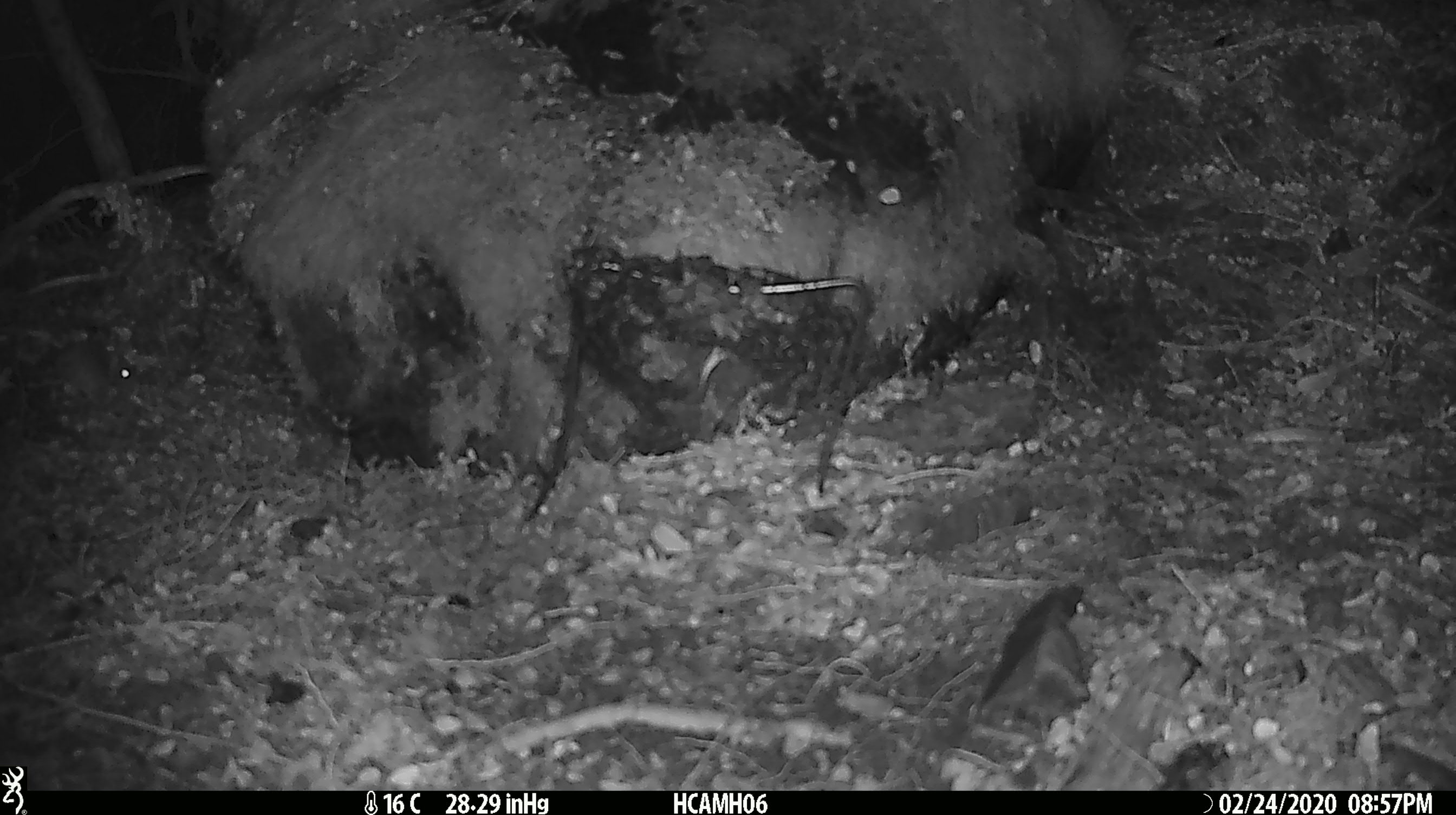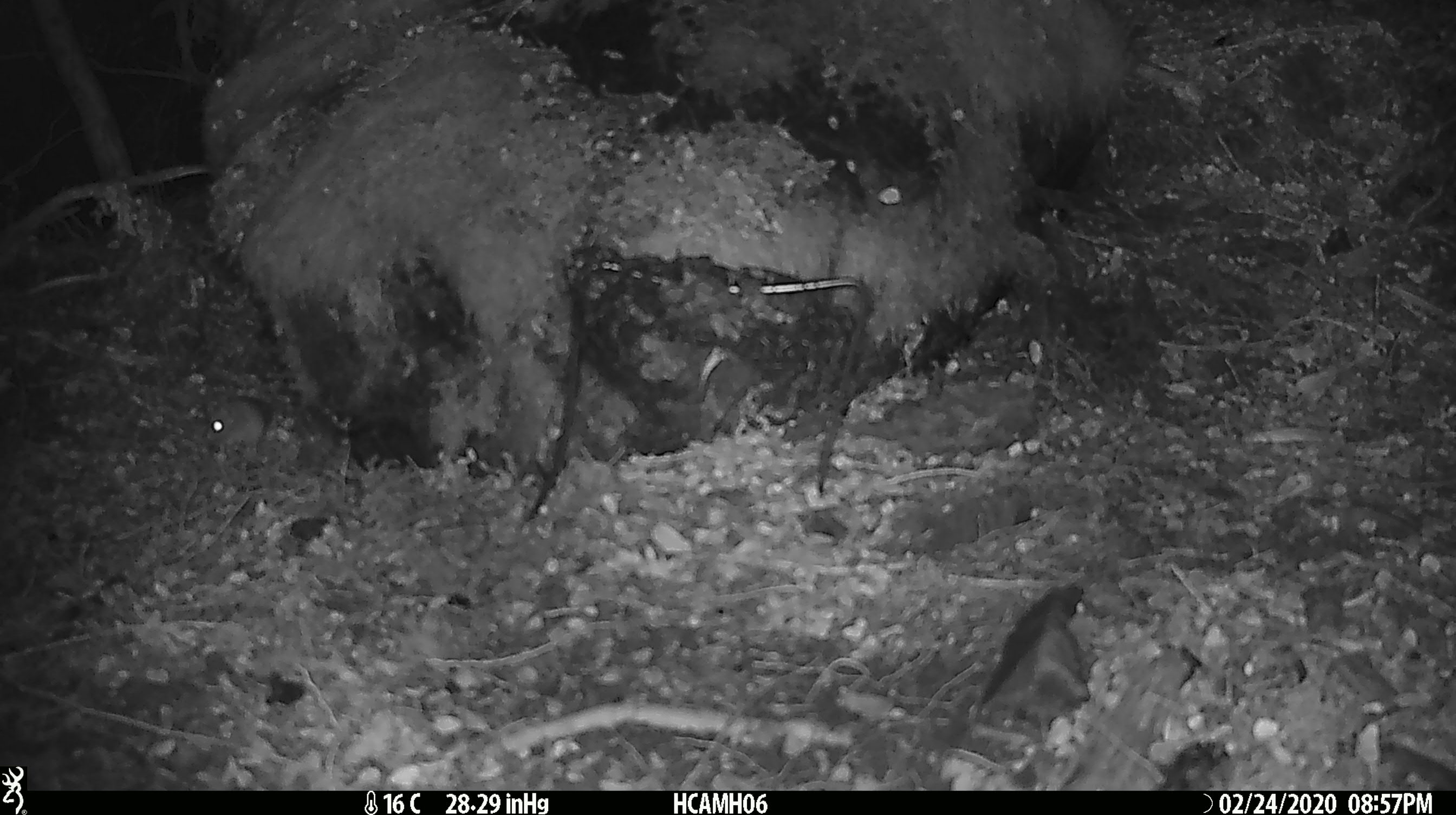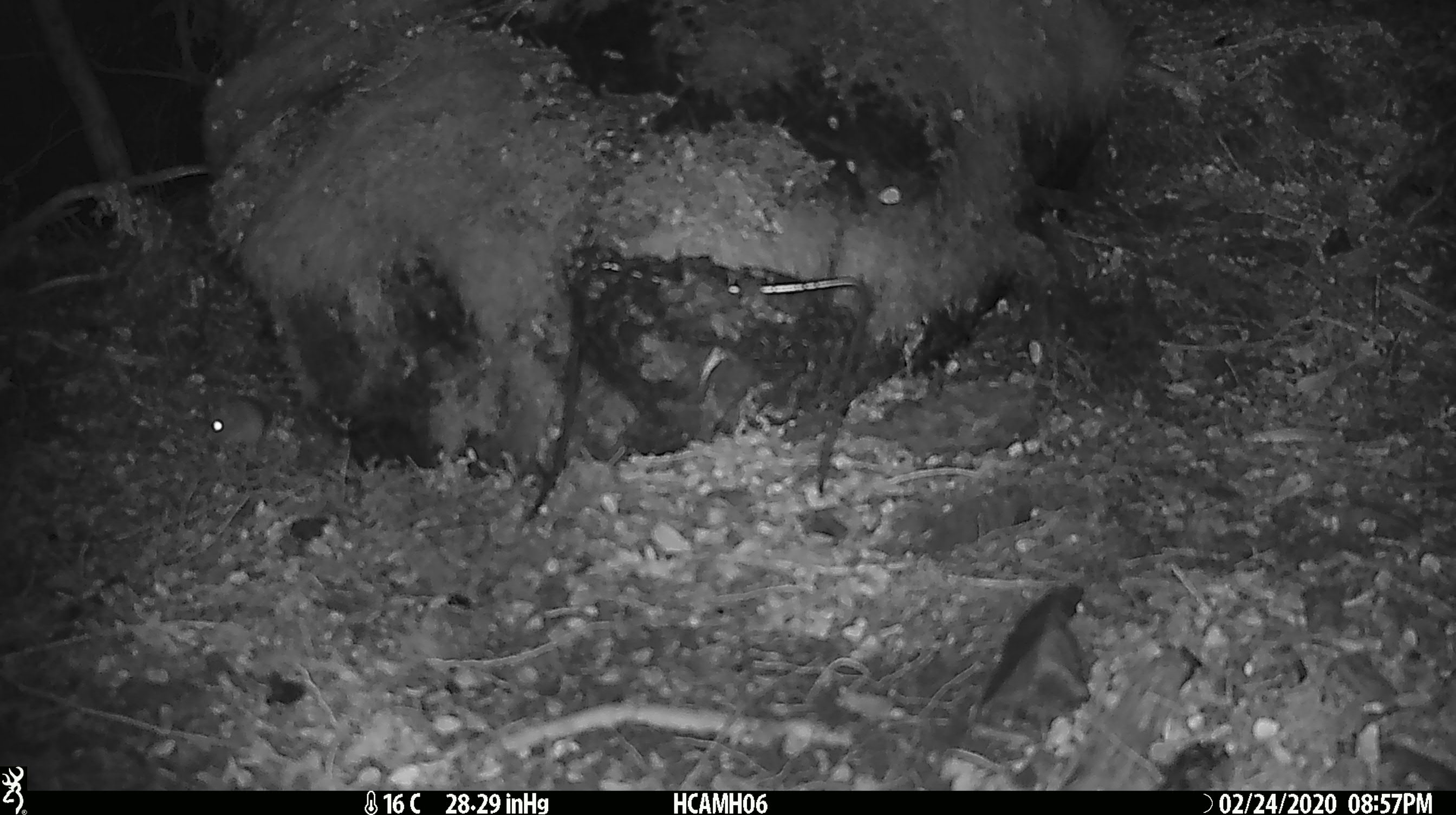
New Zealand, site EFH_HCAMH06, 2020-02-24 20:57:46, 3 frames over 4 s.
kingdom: Animalia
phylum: Chordata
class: Mammalia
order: Rodentia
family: Muridae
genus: Mus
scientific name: Mus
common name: mouse